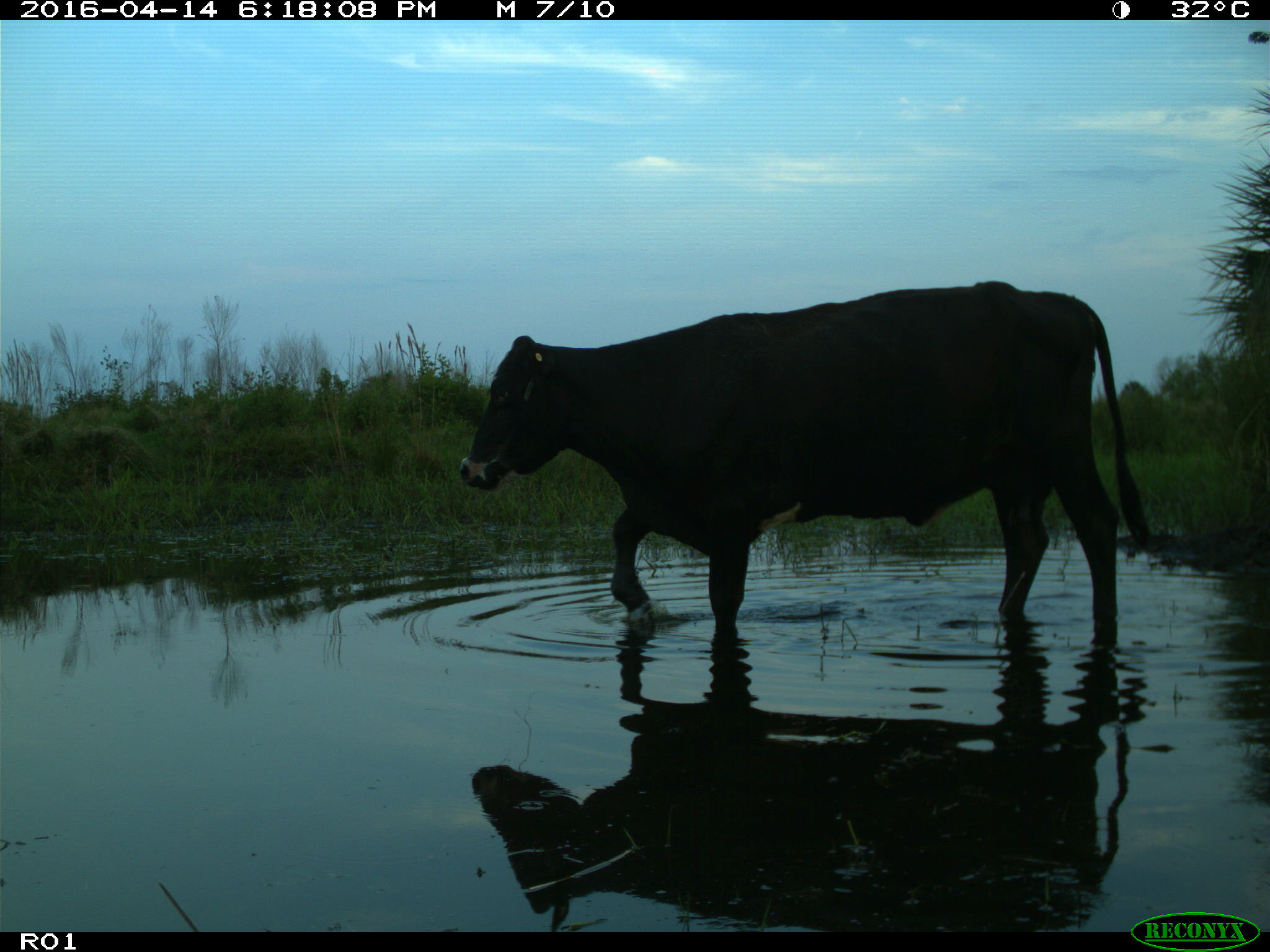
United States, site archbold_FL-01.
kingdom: Animalia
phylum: Chordata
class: Mammalia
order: Artiodactyla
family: Bovidae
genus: Bos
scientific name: Bos taurus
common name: domestic cow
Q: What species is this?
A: Bos taurus (domestic cow).